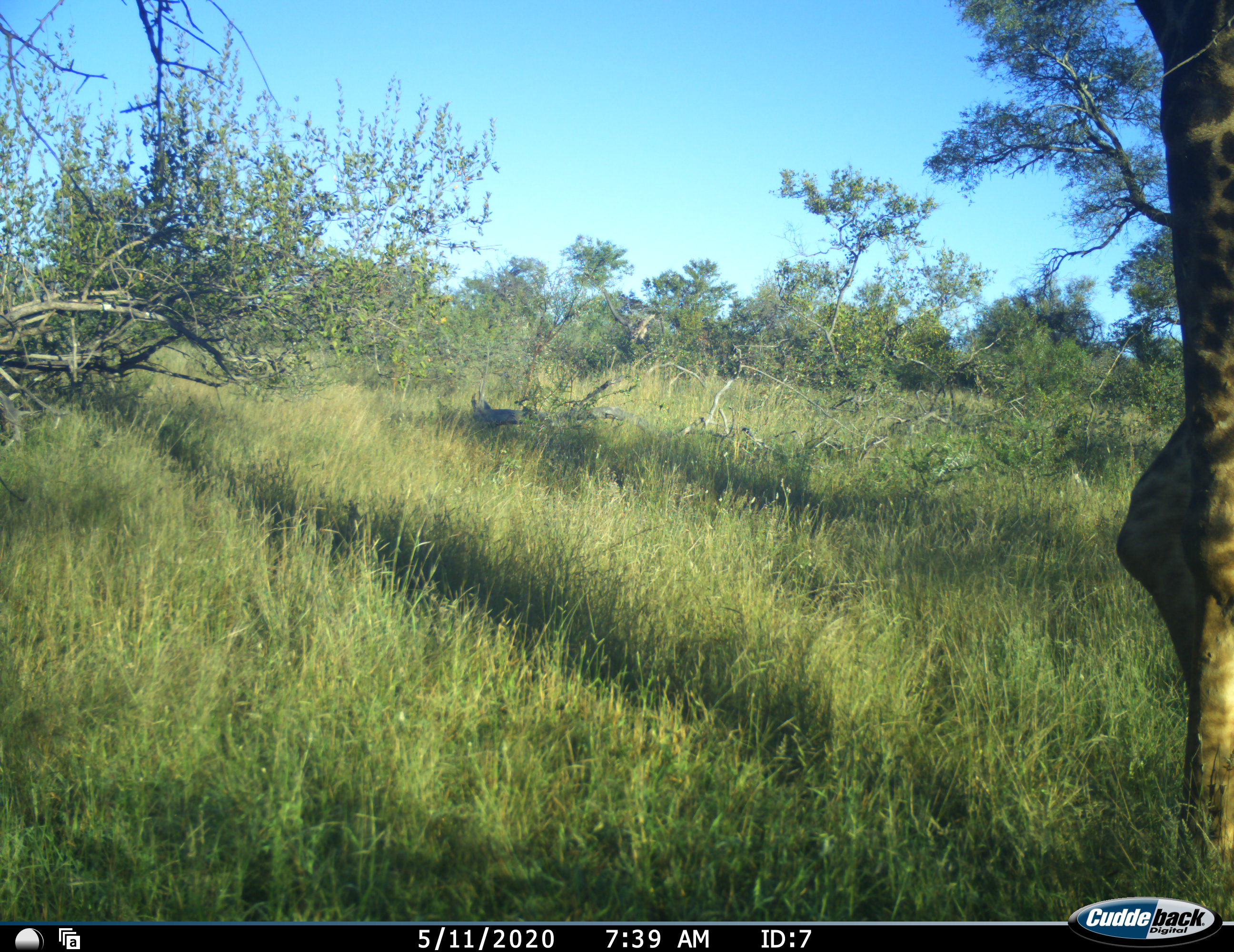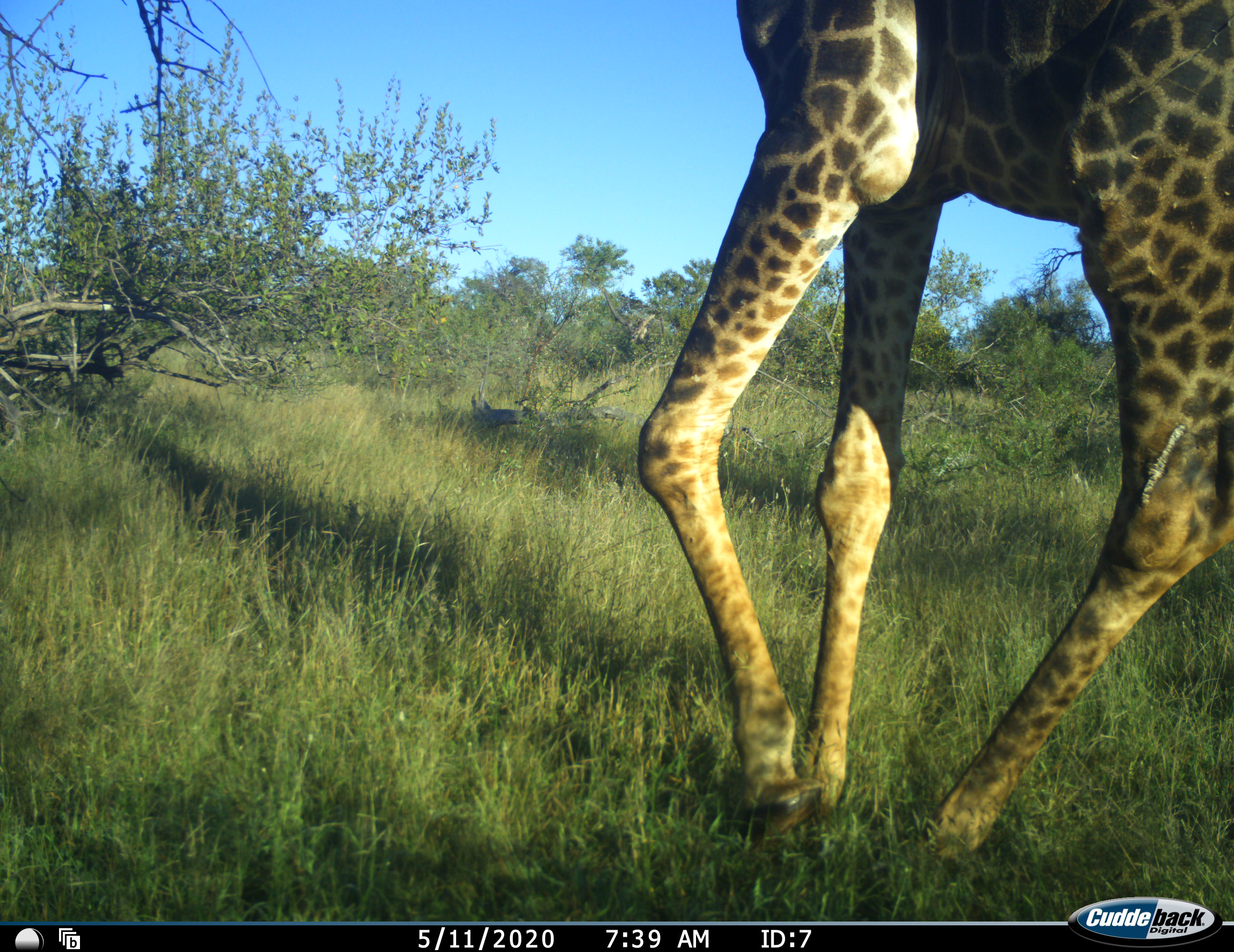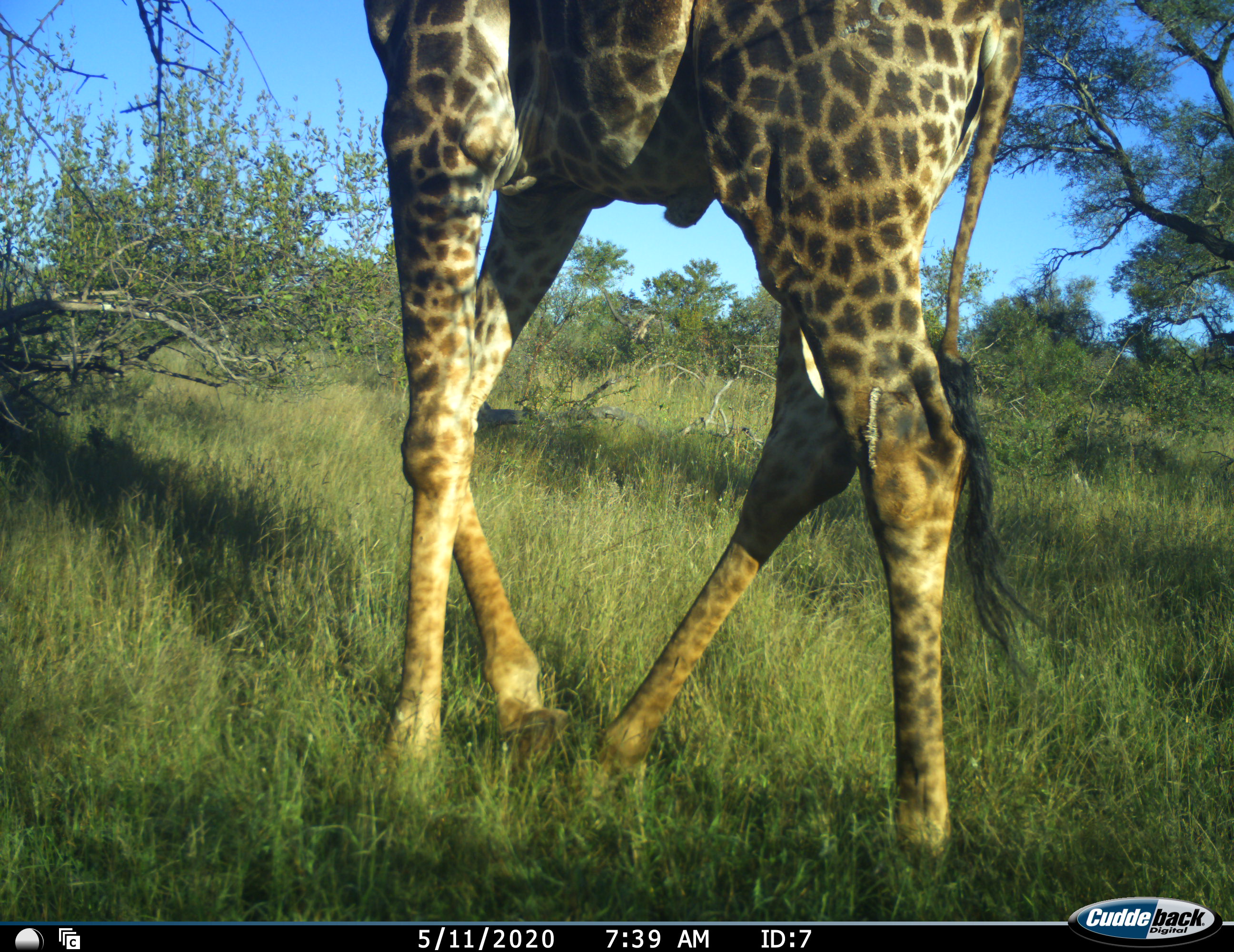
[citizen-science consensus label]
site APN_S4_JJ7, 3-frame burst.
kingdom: Animalia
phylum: Chordata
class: Mammalia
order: Artiodactyla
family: Giraffidae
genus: Giraffa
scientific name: Giraffa camelopardalis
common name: giraffe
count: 1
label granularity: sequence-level